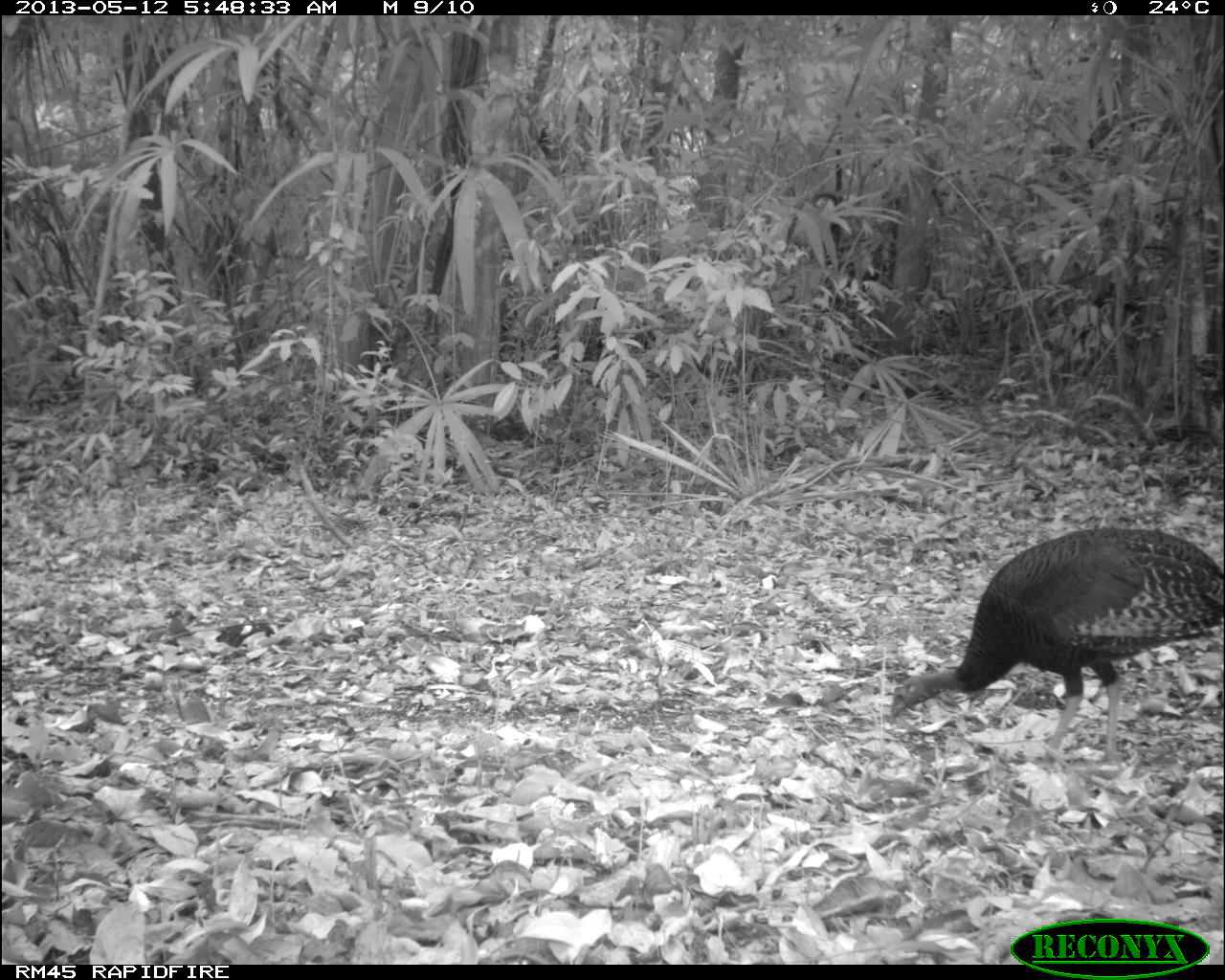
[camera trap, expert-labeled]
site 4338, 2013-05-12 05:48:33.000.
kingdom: Animalia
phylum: Chordata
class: Aves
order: Galliformes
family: Phasianidae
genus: Meleagris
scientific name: Meleagris ocellata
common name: ocellated turkey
Meleagris ocellata (ocellated turkey), count 1, sex female.